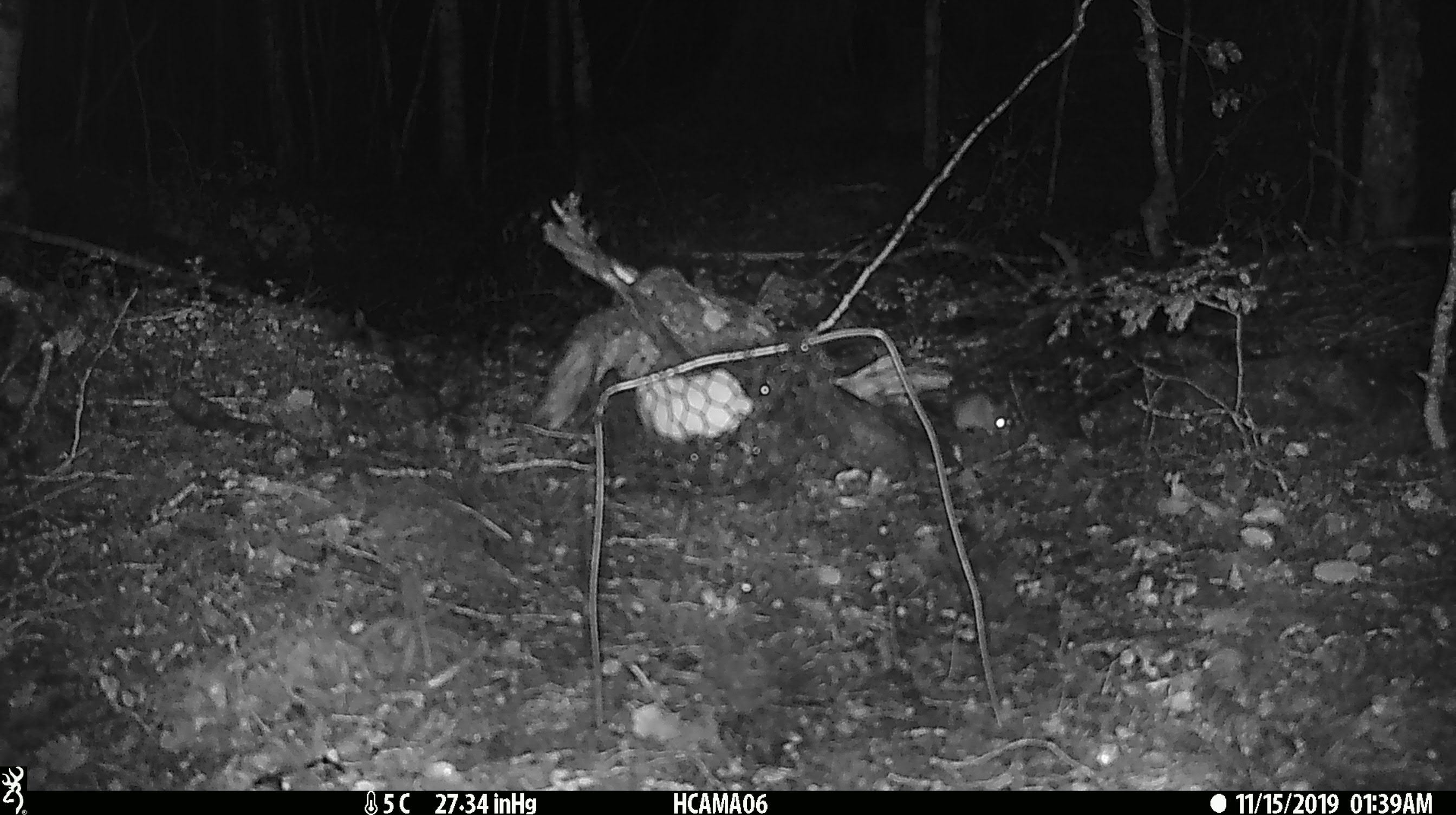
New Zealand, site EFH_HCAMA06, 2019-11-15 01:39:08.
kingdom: Animalia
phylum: Chordata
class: Mammalia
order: Rodentia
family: Muridae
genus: Mus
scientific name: Mus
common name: mouse